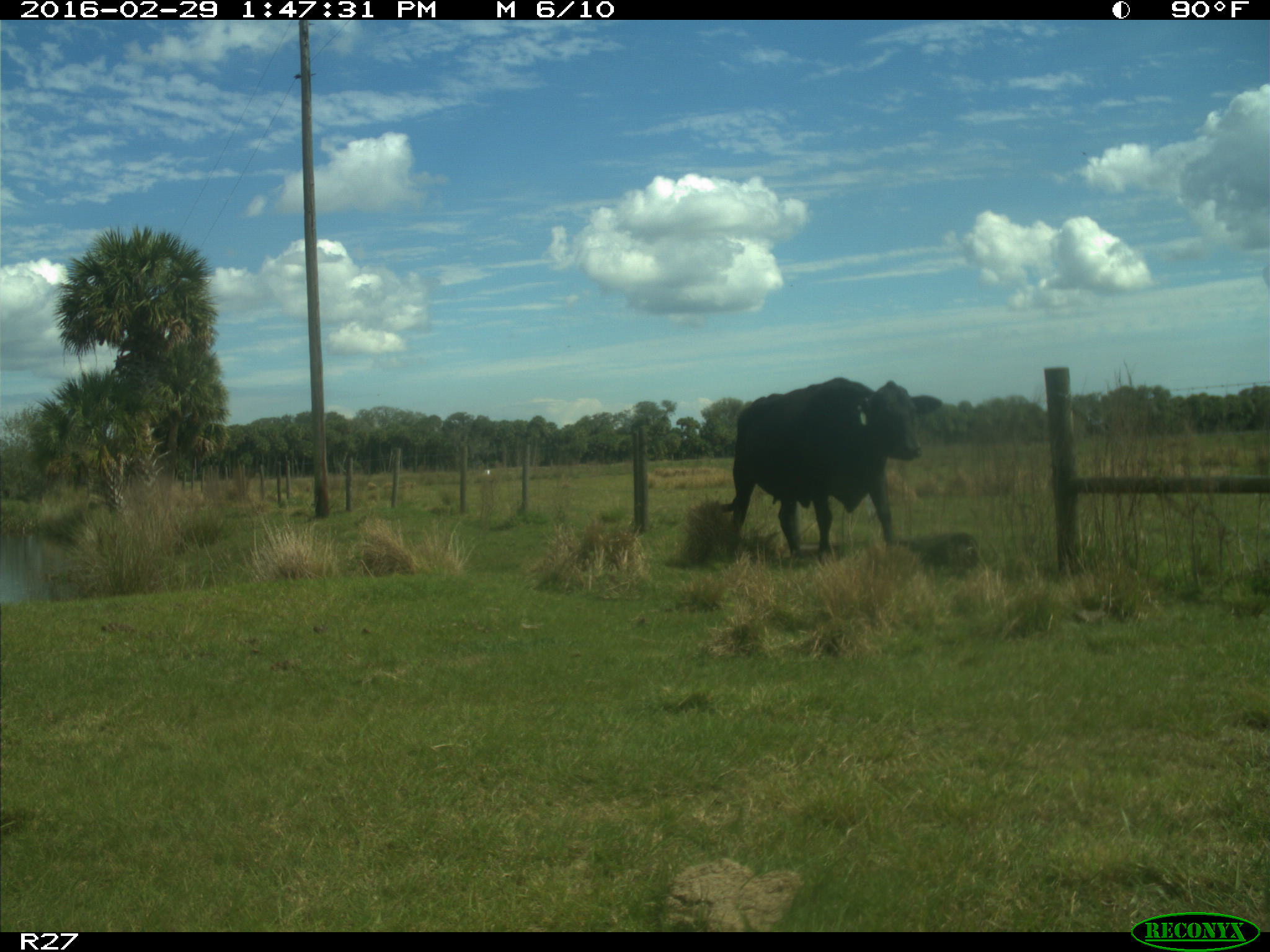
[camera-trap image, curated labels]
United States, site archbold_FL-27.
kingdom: Animalia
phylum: Chordata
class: Mammalia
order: Artiodactyla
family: Bovidae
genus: Bos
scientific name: Bos taurus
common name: domestic cow